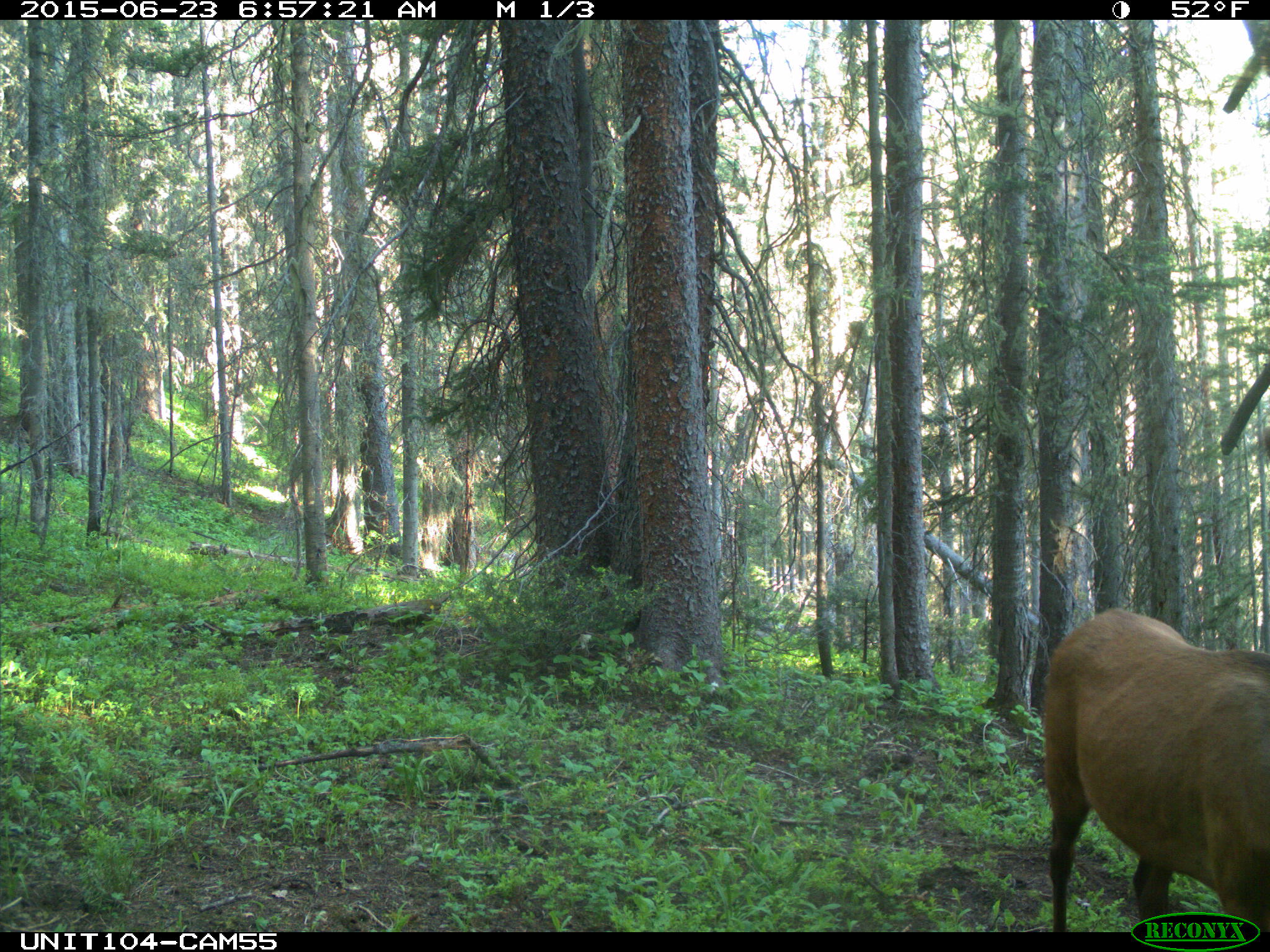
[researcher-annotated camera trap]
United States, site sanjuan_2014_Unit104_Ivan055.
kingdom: Animalia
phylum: Chordata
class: Mammalia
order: Artiodactyla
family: Cervidae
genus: Cervus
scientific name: Cervus elaphus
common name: red deer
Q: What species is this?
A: Cervus elaphus (red deer).